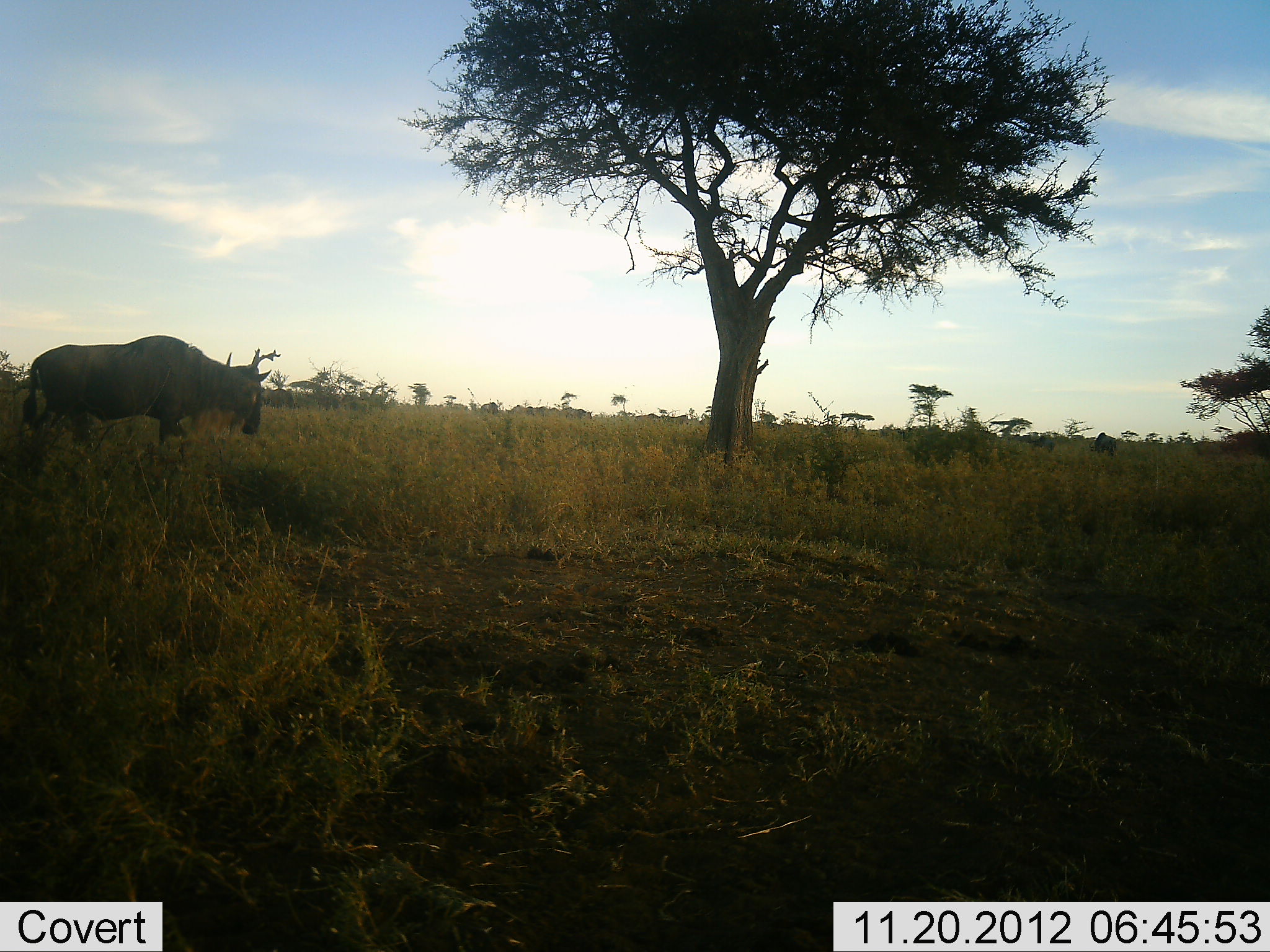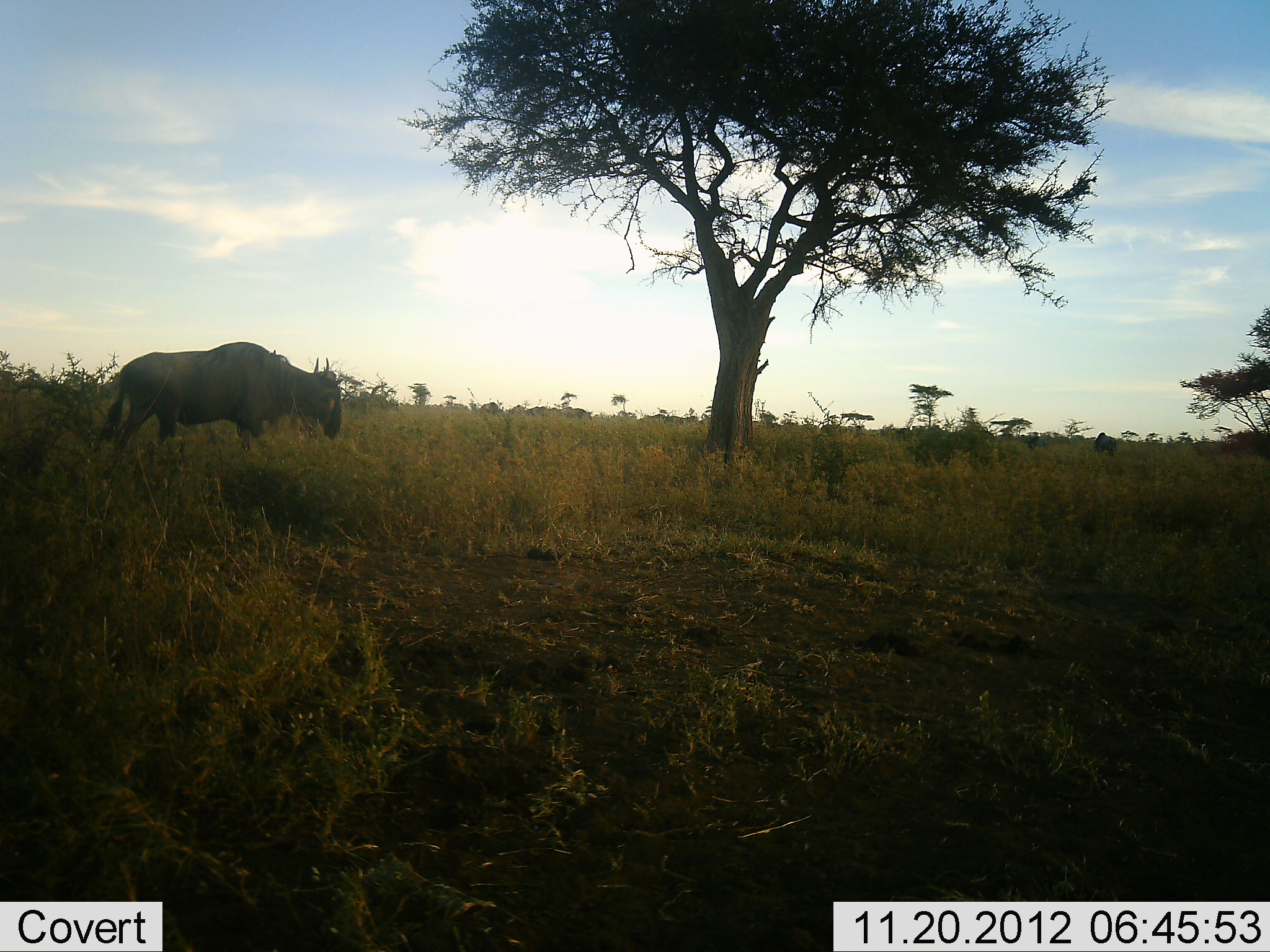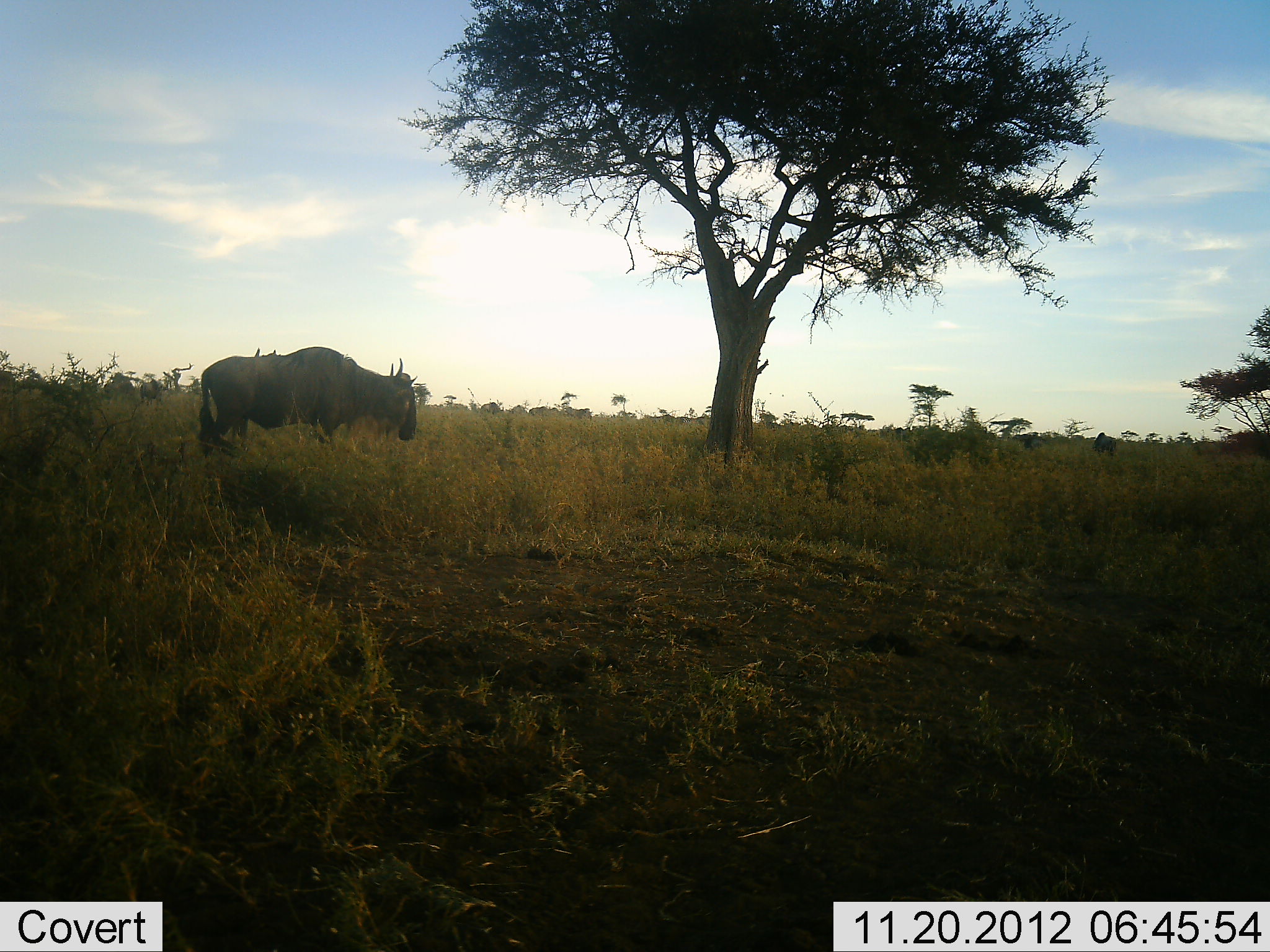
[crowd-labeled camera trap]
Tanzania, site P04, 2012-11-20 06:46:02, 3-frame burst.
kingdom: Animalia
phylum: Chordata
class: Mammalia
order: Artiodactyla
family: Bovidae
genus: Connochaetes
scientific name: Connochaetes taurinus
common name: blue wildebeest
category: wildebeest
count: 2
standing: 36%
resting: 0%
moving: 82%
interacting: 0%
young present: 0%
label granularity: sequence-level